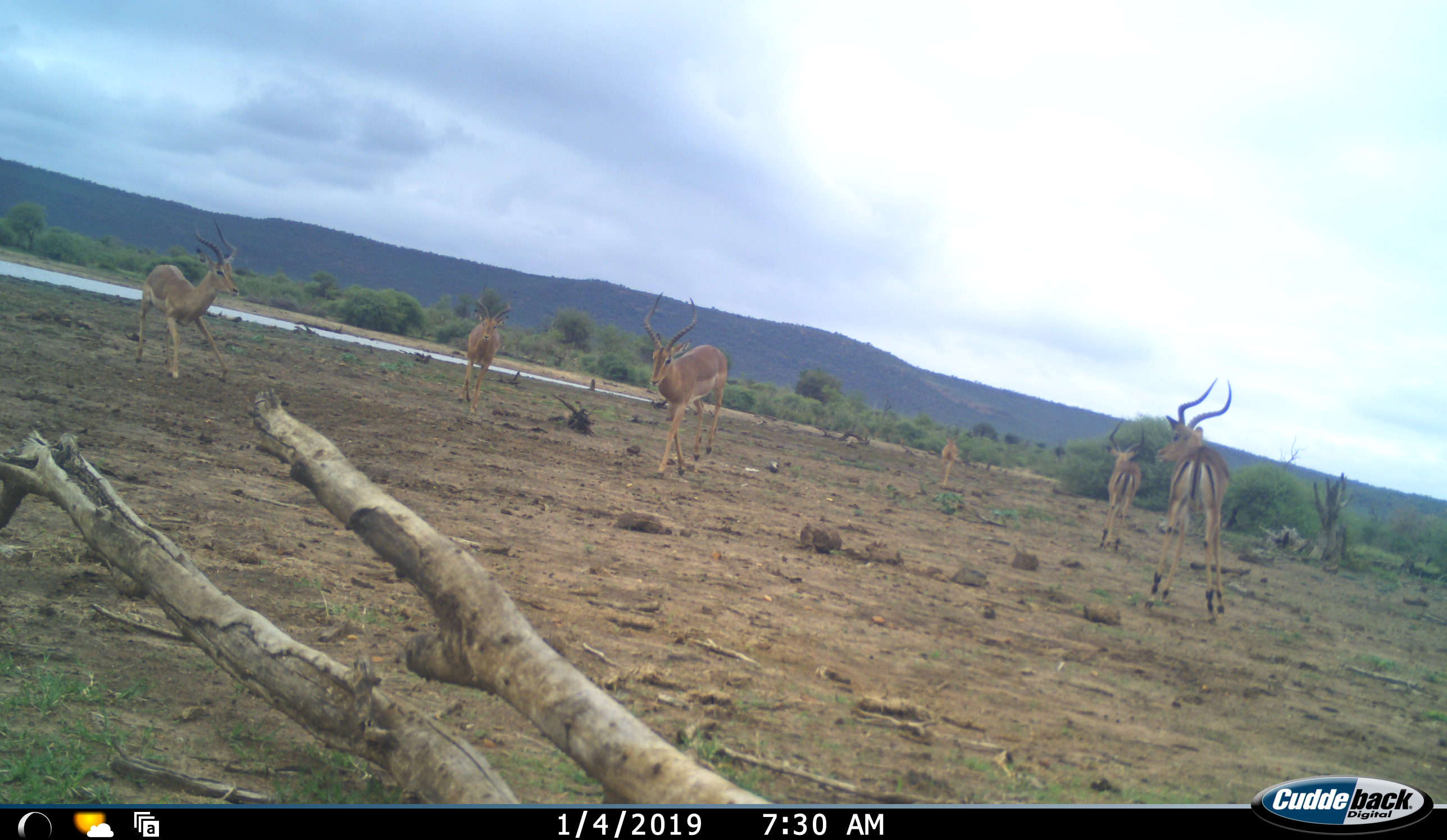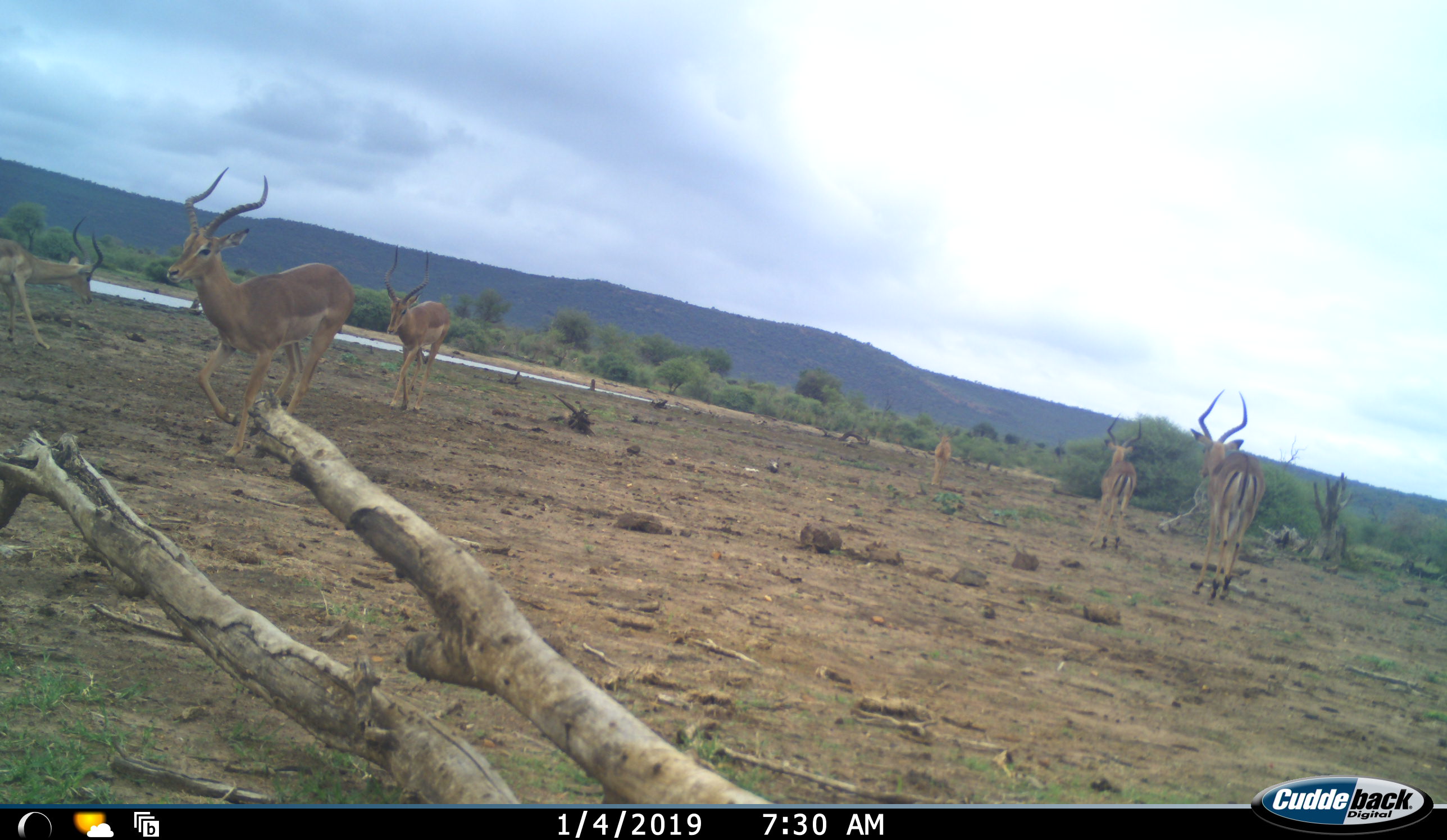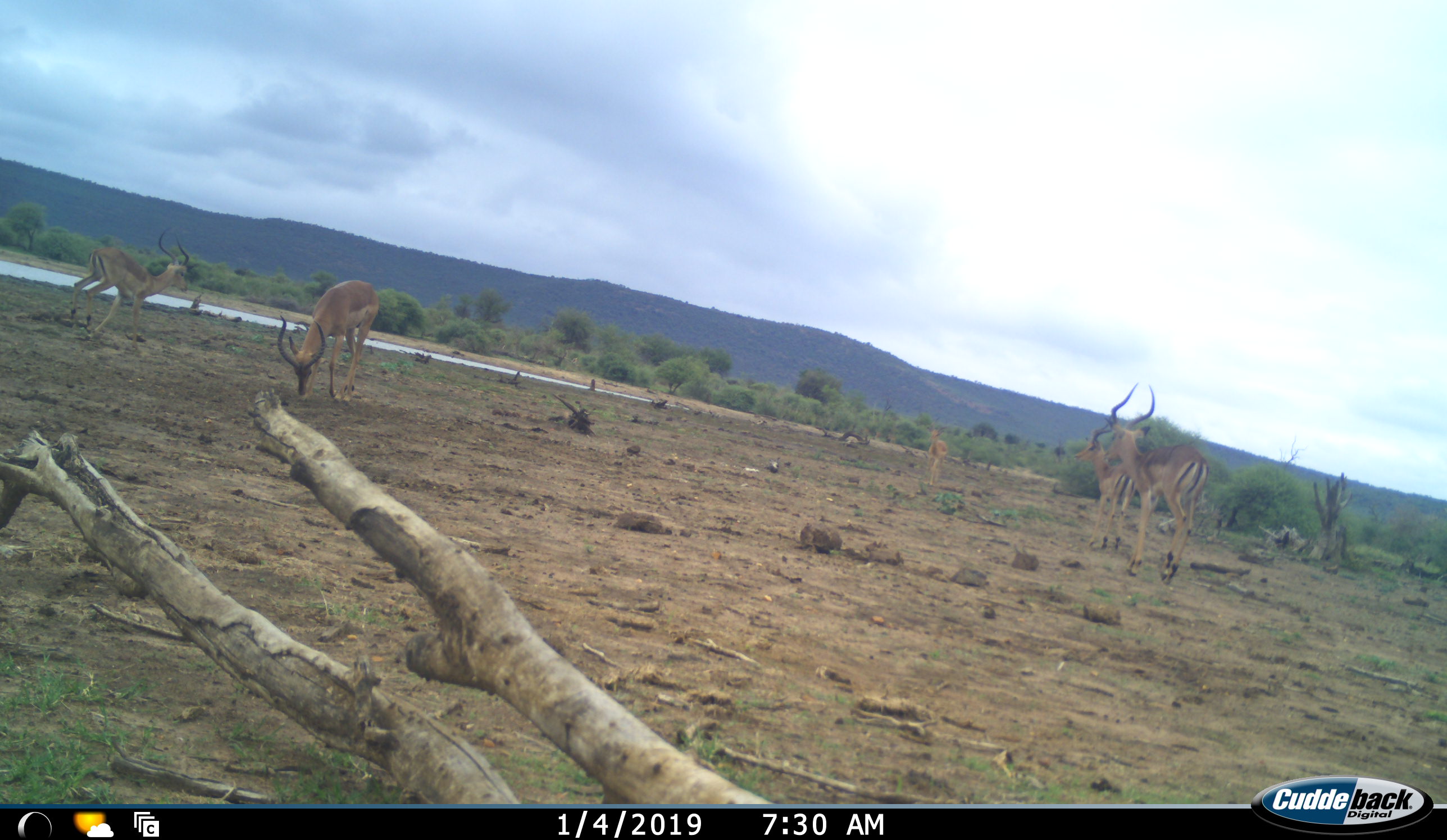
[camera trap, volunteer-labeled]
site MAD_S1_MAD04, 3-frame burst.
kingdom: Animalia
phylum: Chordata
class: Mammalia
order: Artiodactyla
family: Bovidae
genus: Aepyceros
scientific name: Aepyceros melampus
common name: impala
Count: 6.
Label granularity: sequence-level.